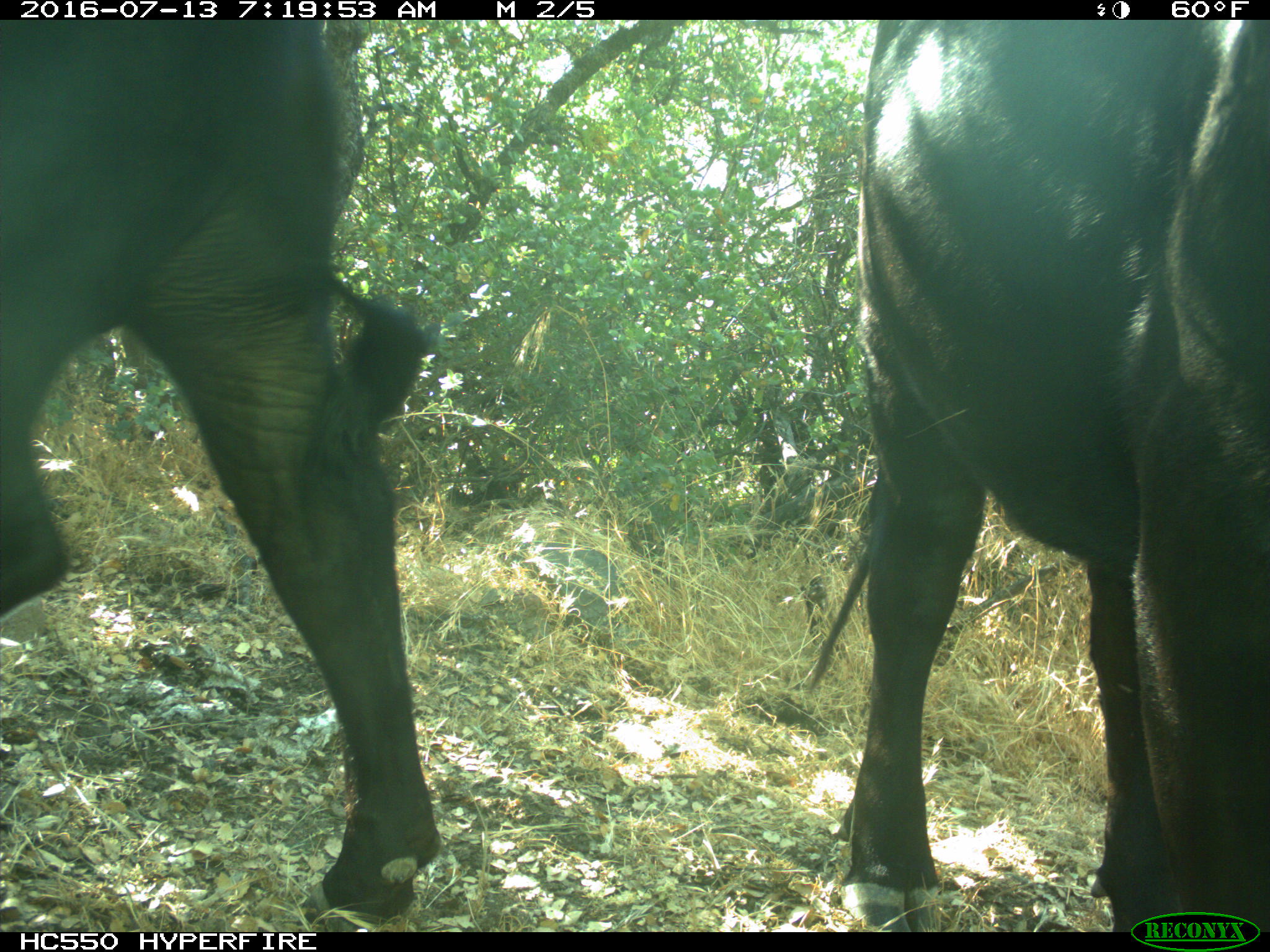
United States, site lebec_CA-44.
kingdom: Animalia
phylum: Chordata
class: Mammalia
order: Artiodactyla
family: Bovidae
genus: Bos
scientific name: Bos taurus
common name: domestic cow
Bos taurus (domestic cow).